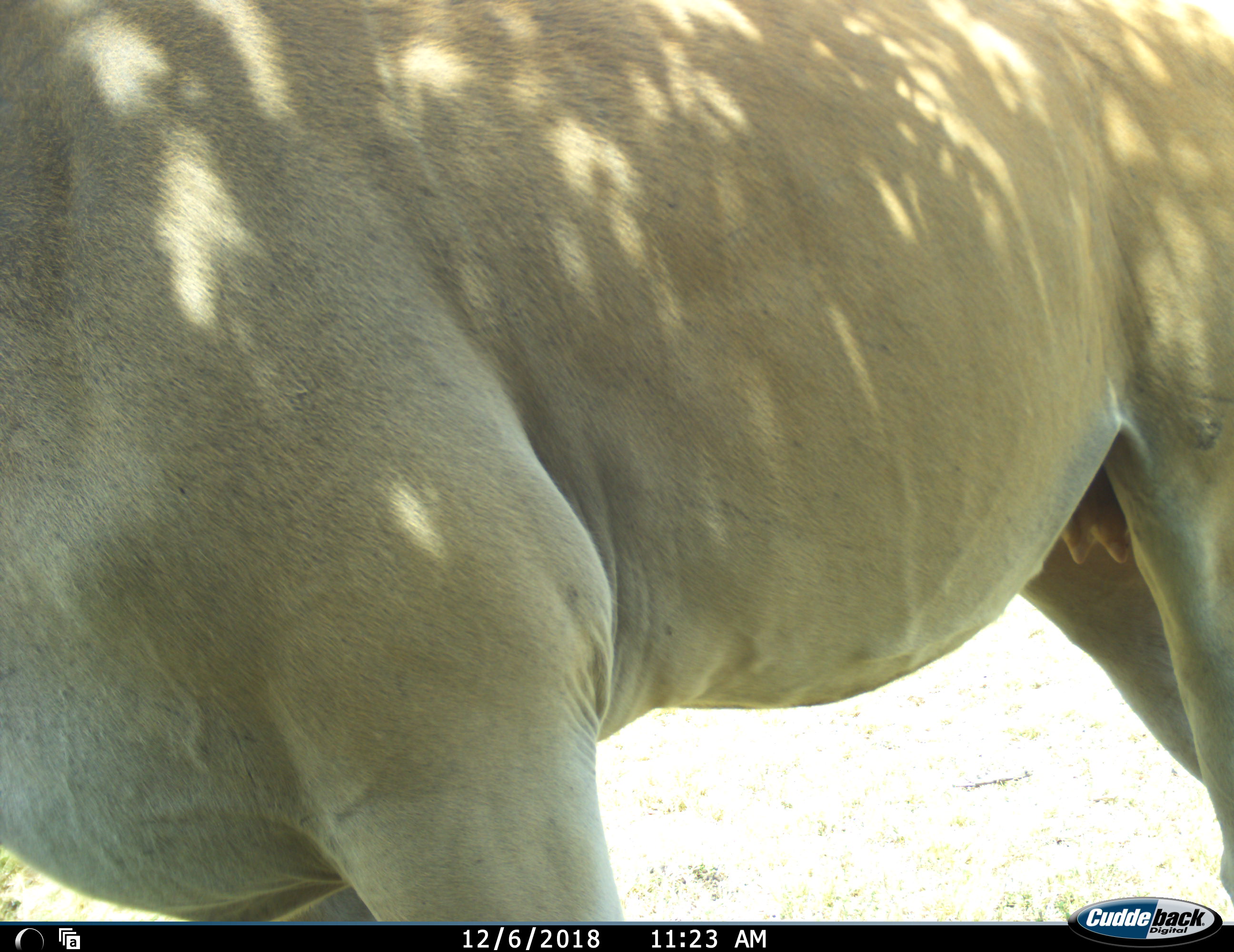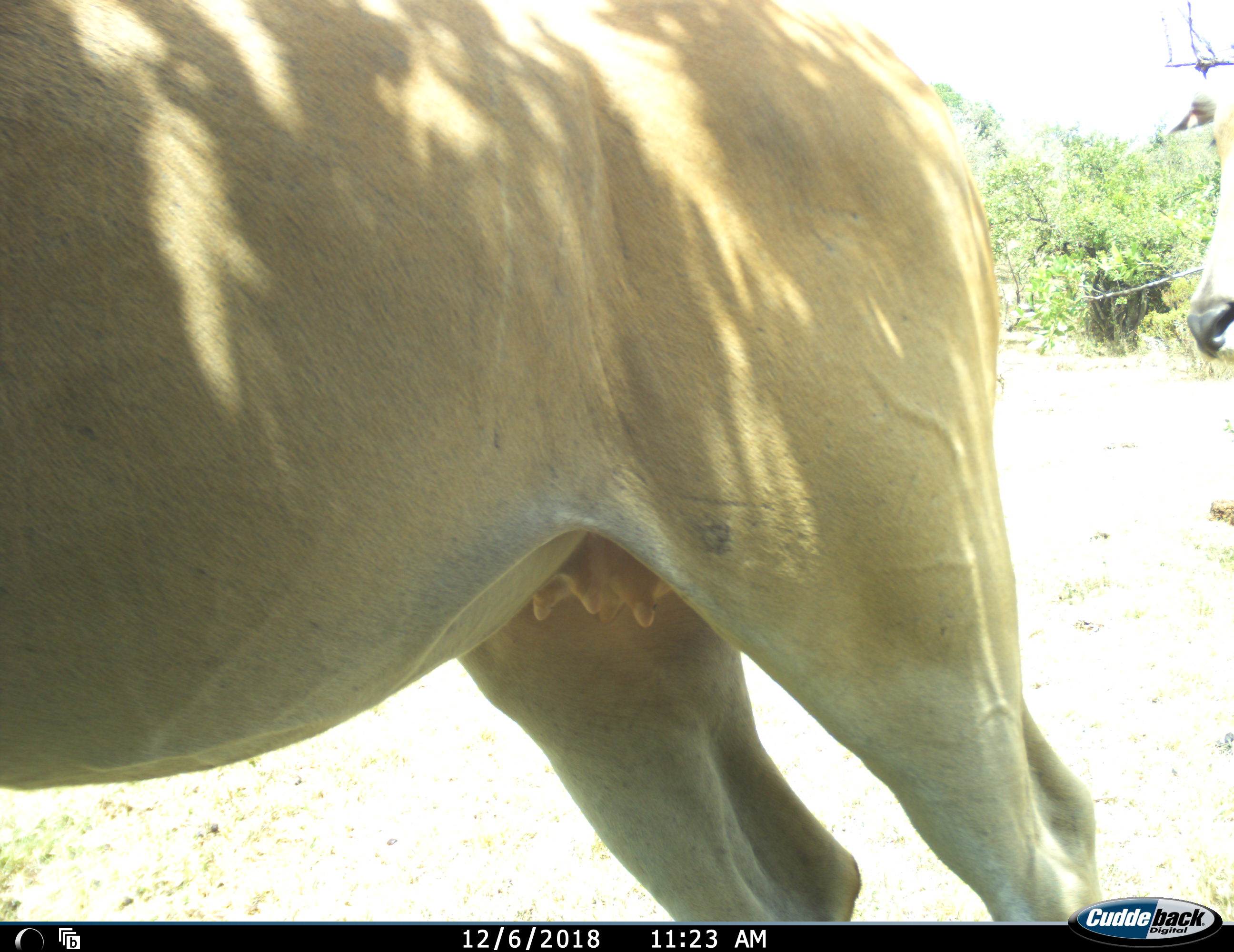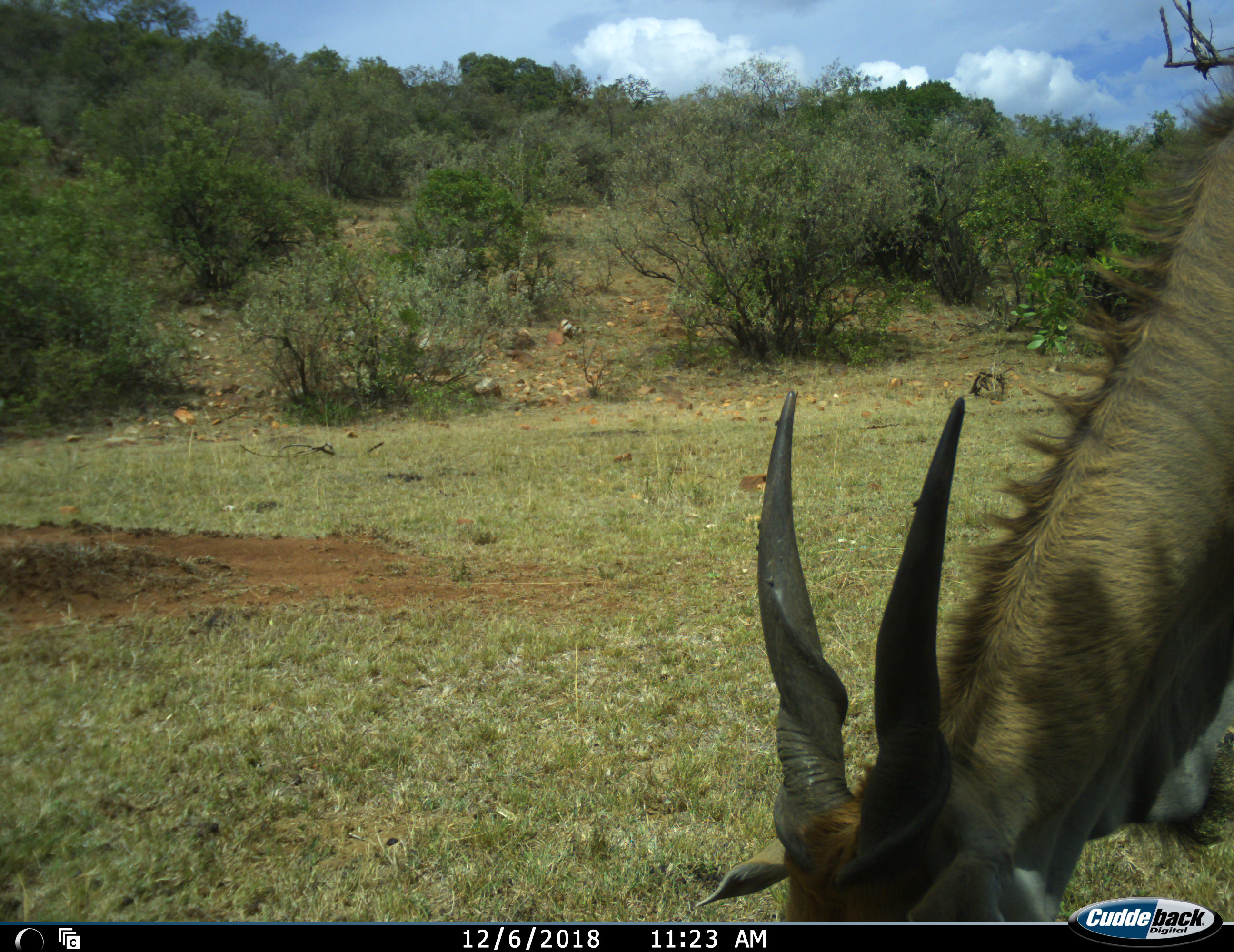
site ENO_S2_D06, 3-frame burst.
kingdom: Animalia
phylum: Chordata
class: Mammalia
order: Artiodactyla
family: Bovidae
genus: Tragelaphus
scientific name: Tragelaphus oryx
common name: eland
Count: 1.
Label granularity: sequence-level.